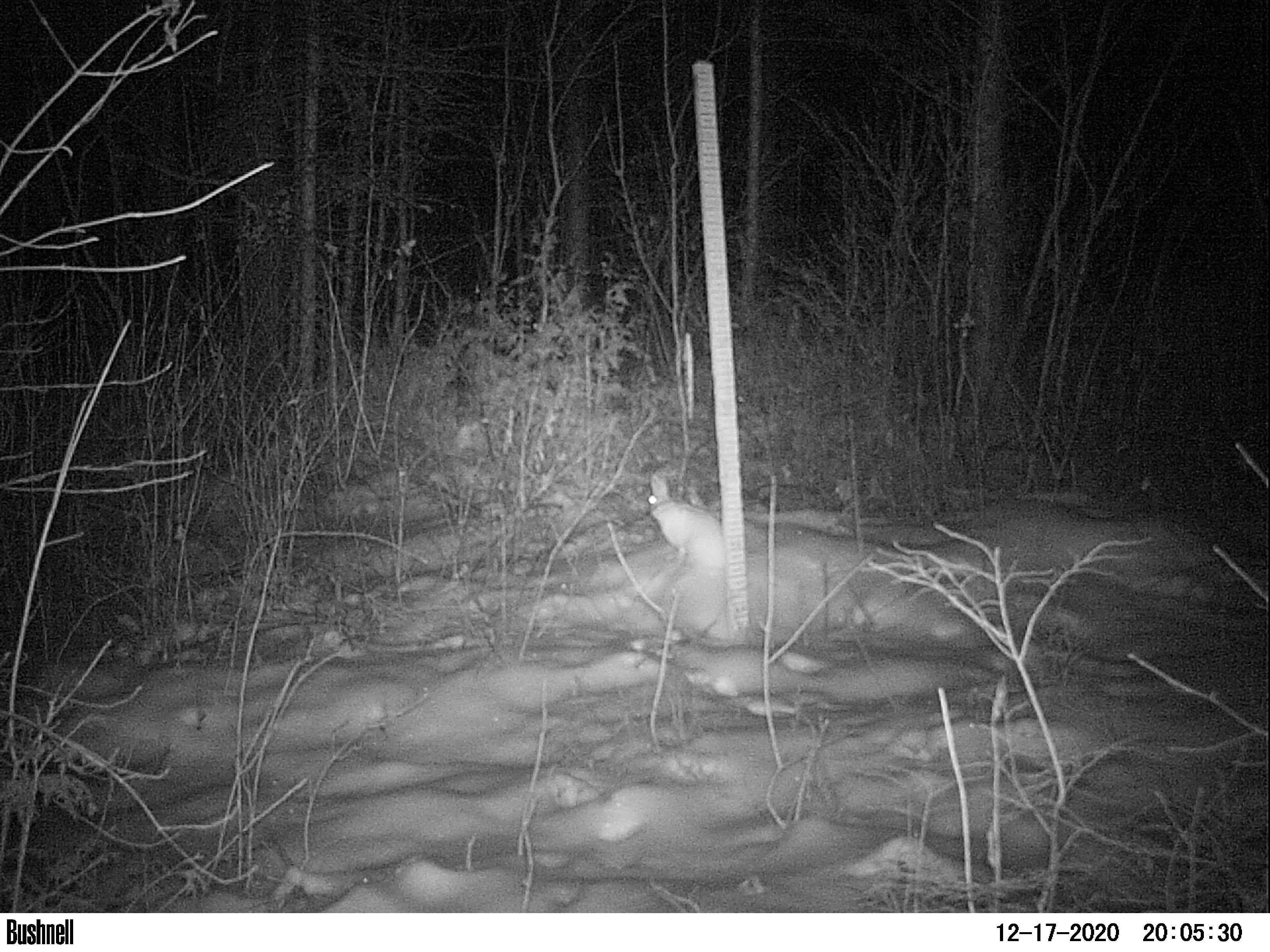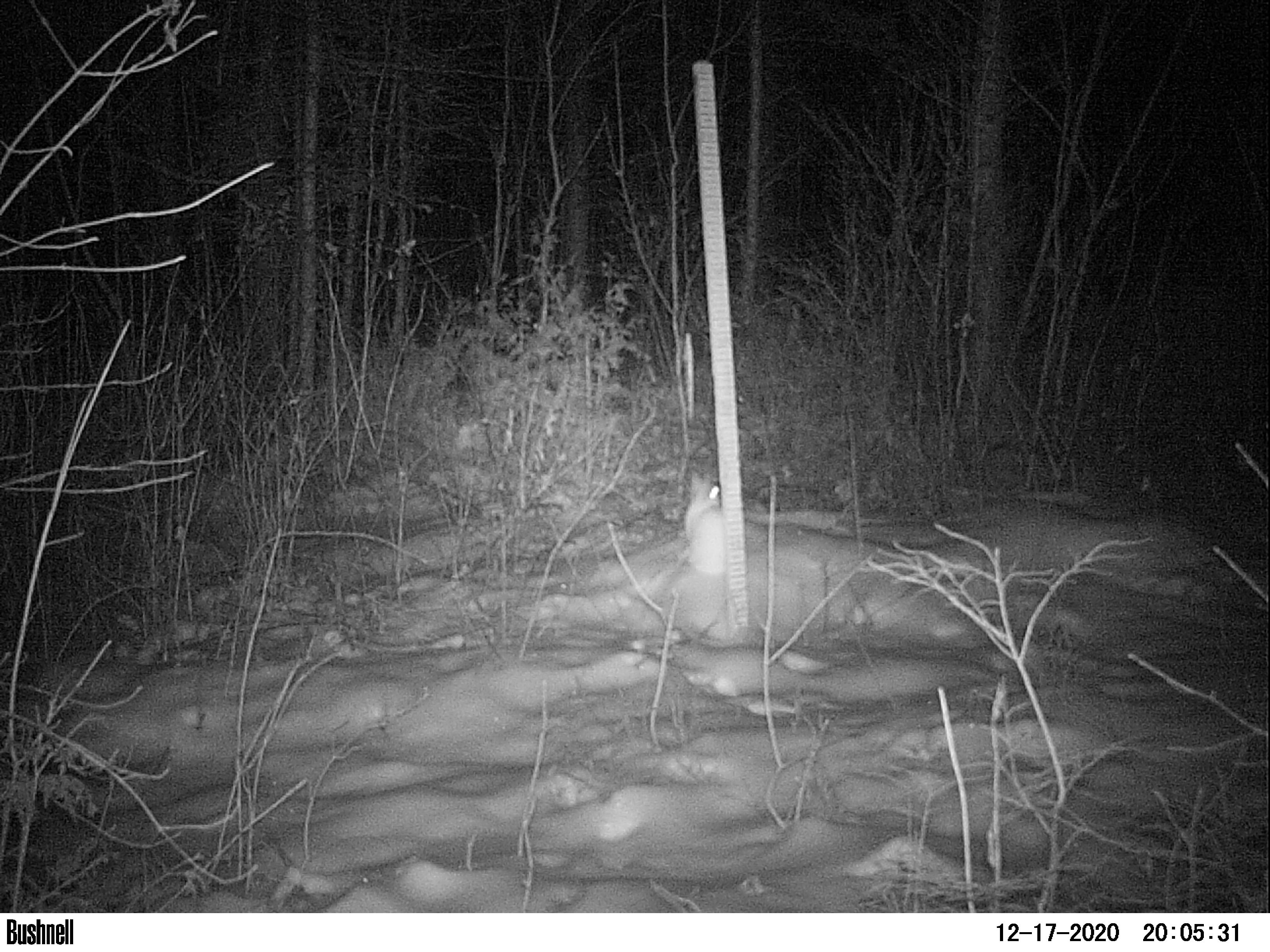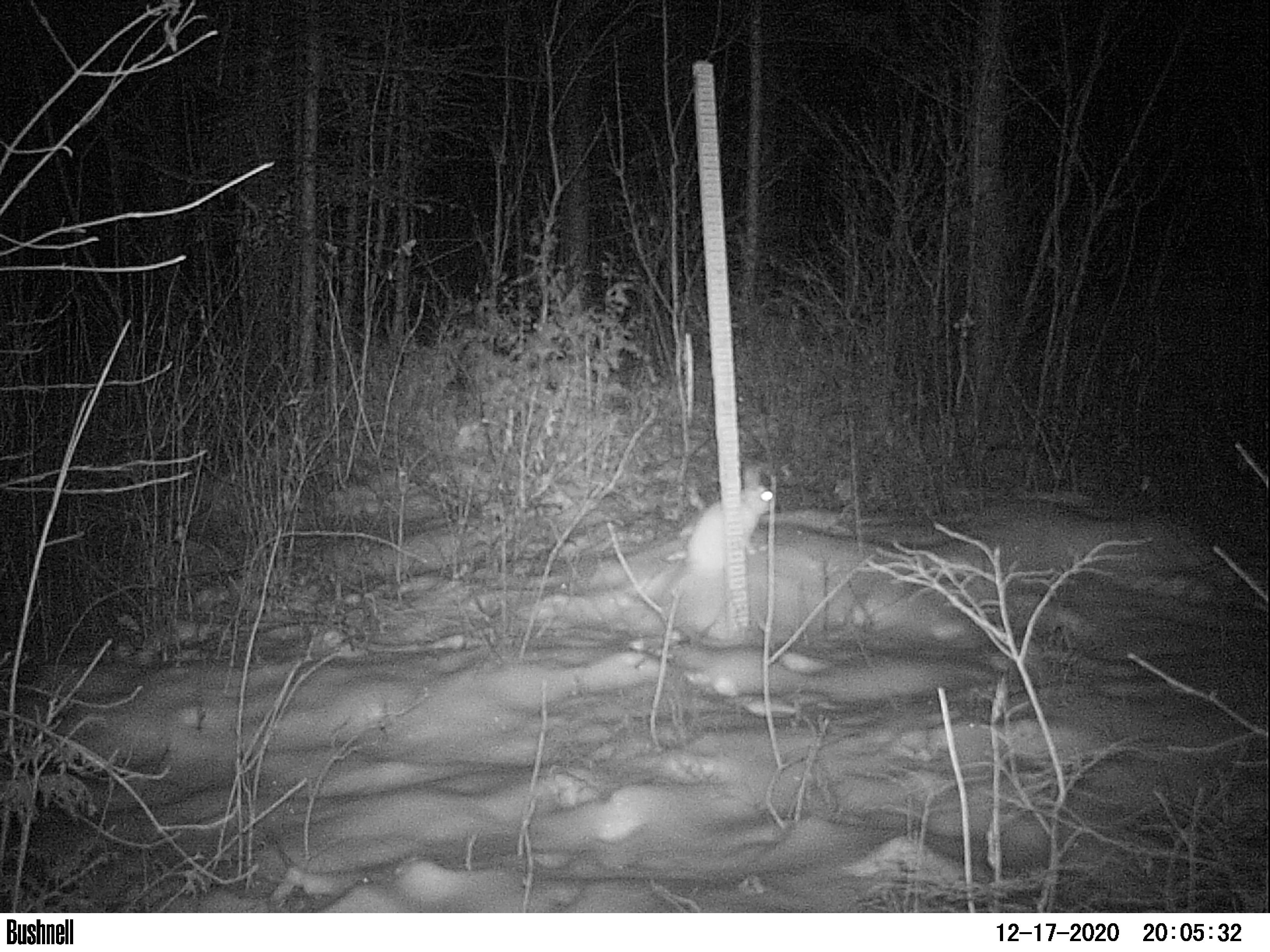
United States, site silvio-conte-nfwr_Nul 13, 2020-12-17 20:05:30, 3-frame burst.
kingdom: Animalia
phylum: Chordata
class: Mammalia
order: Lagomorpha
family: Leporidae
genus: Lepus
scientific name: Lepus americanus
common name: snowshoe hare